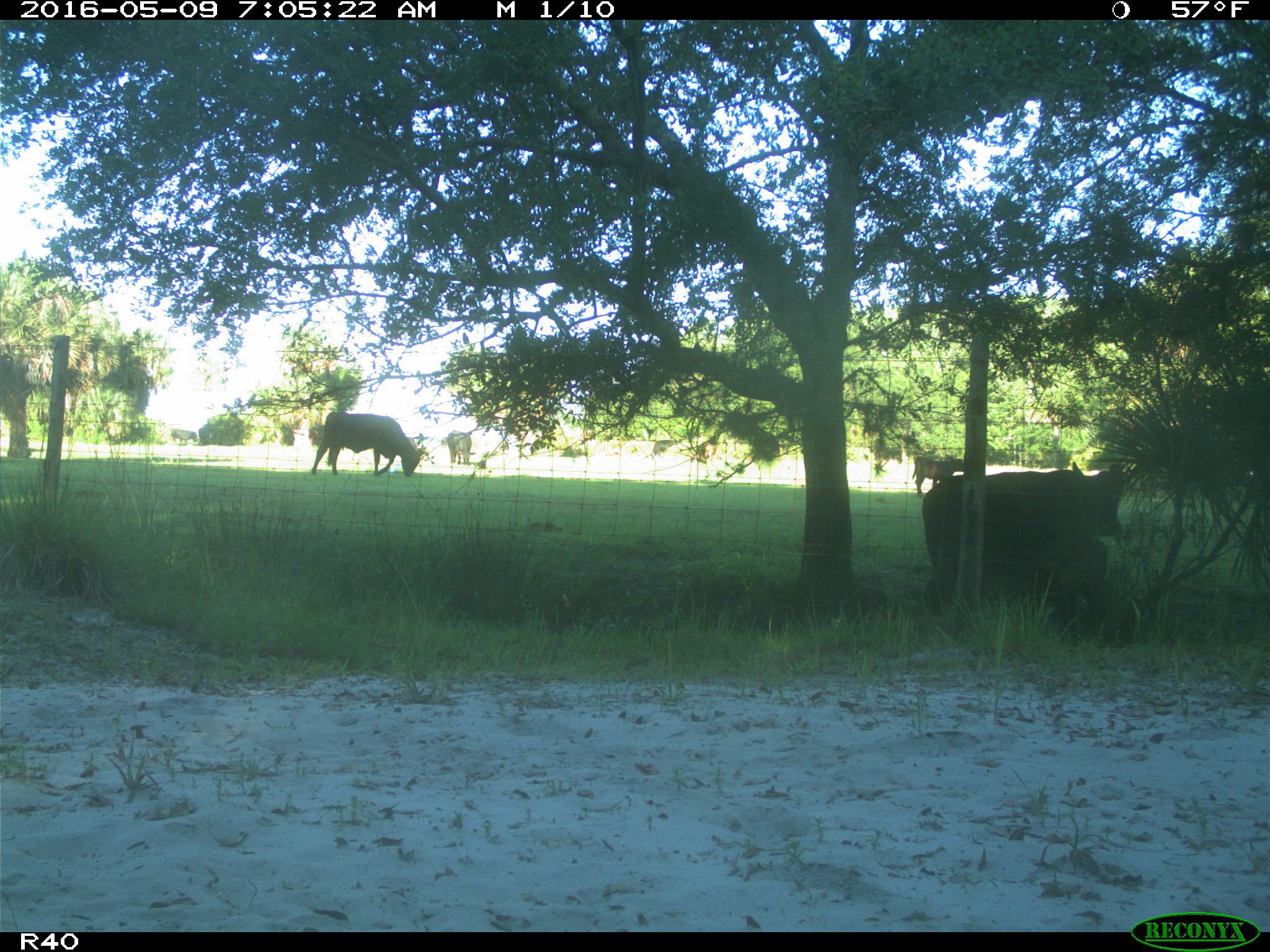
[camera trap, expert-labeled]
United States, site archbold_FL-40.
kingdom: Animalia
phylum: Chordata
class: Mammalia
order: Artiodactyla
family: Bovidae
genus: Bos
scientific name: Bos taurus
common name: domestic cow